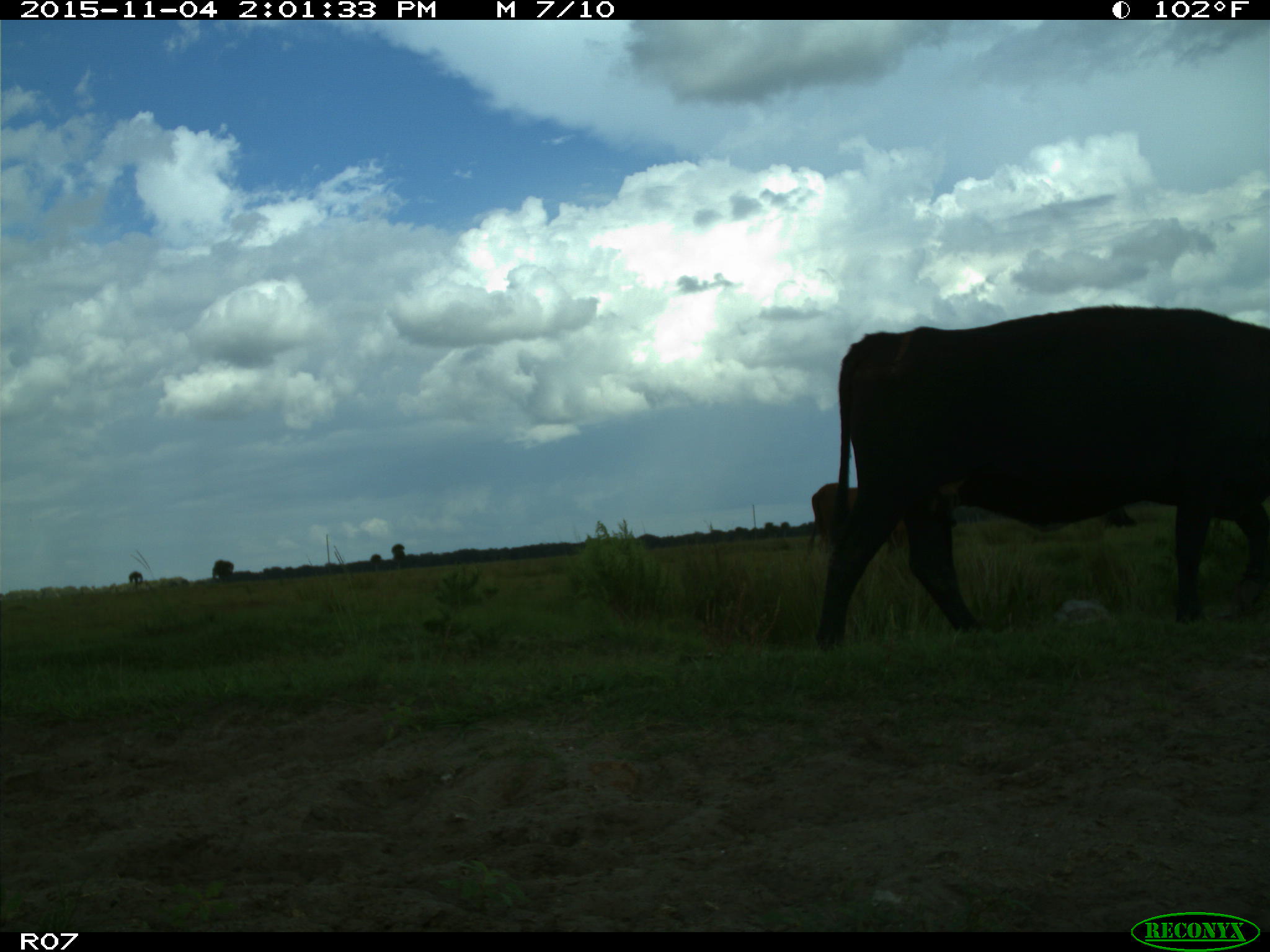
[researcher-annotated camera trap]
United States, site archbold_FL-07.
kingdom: Animalia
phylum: Chordata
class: Mammalia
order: Artiodactyla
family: Bovidae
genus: Bos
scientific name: Bos taurus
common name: domestic cow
Bos taurus (domestic cow).